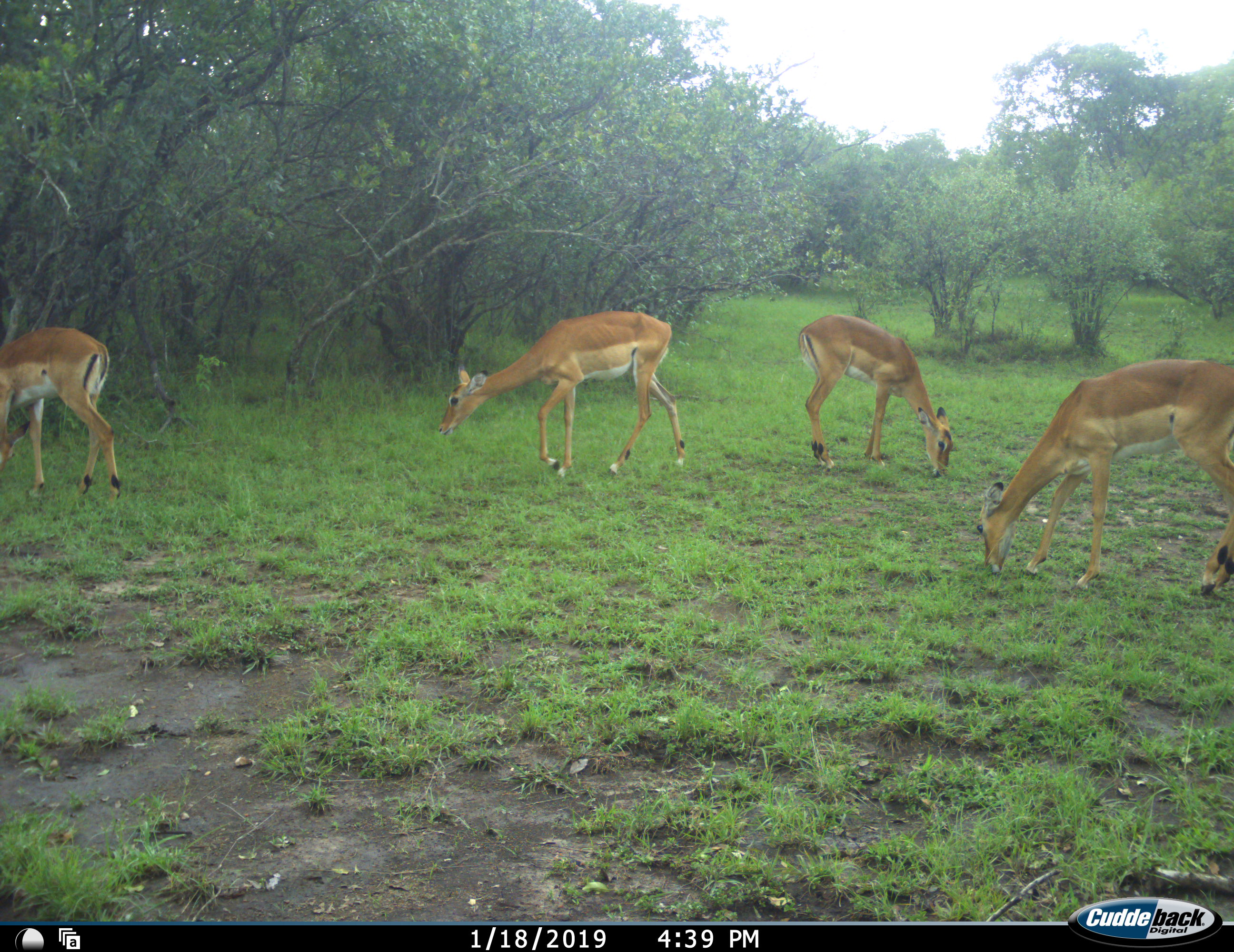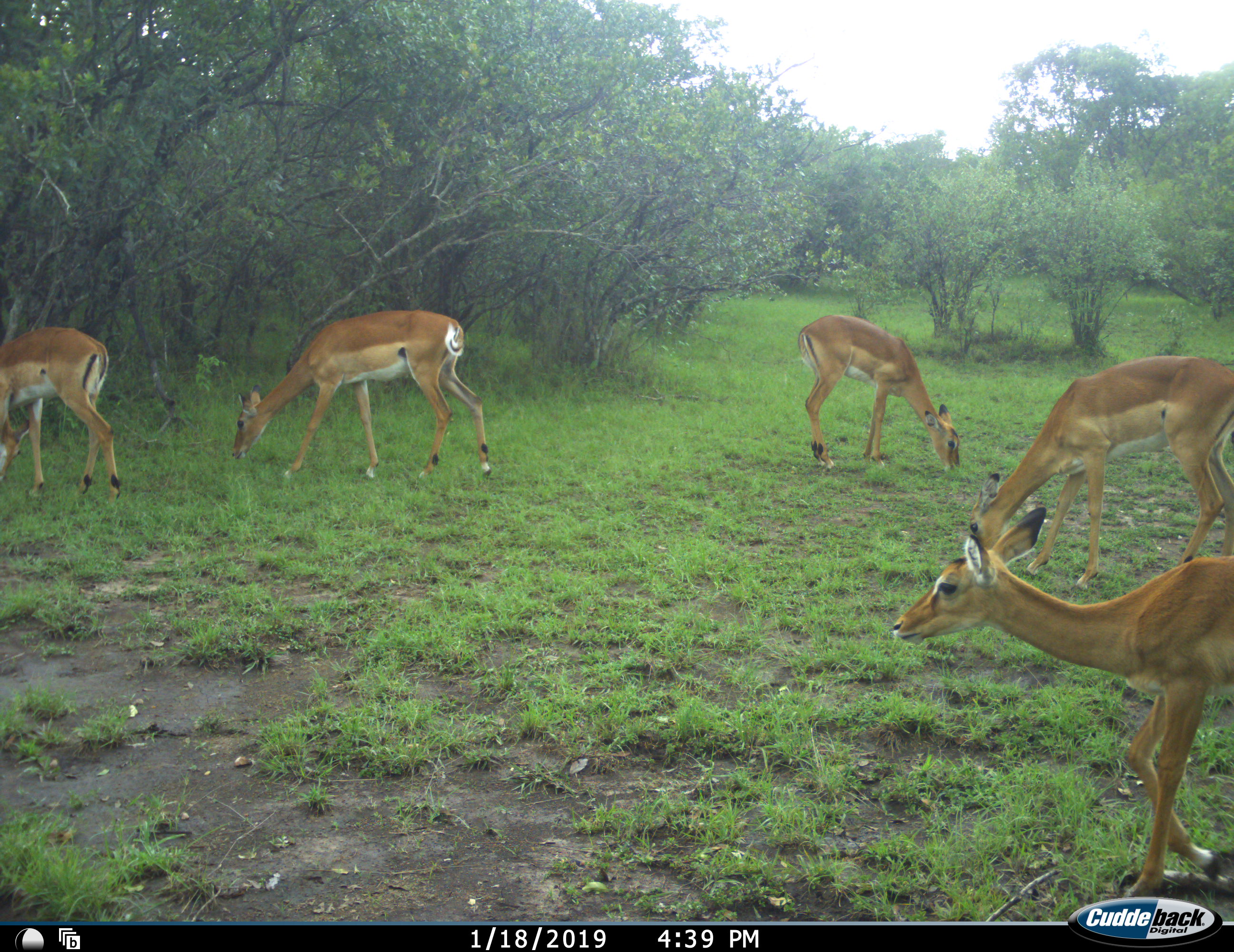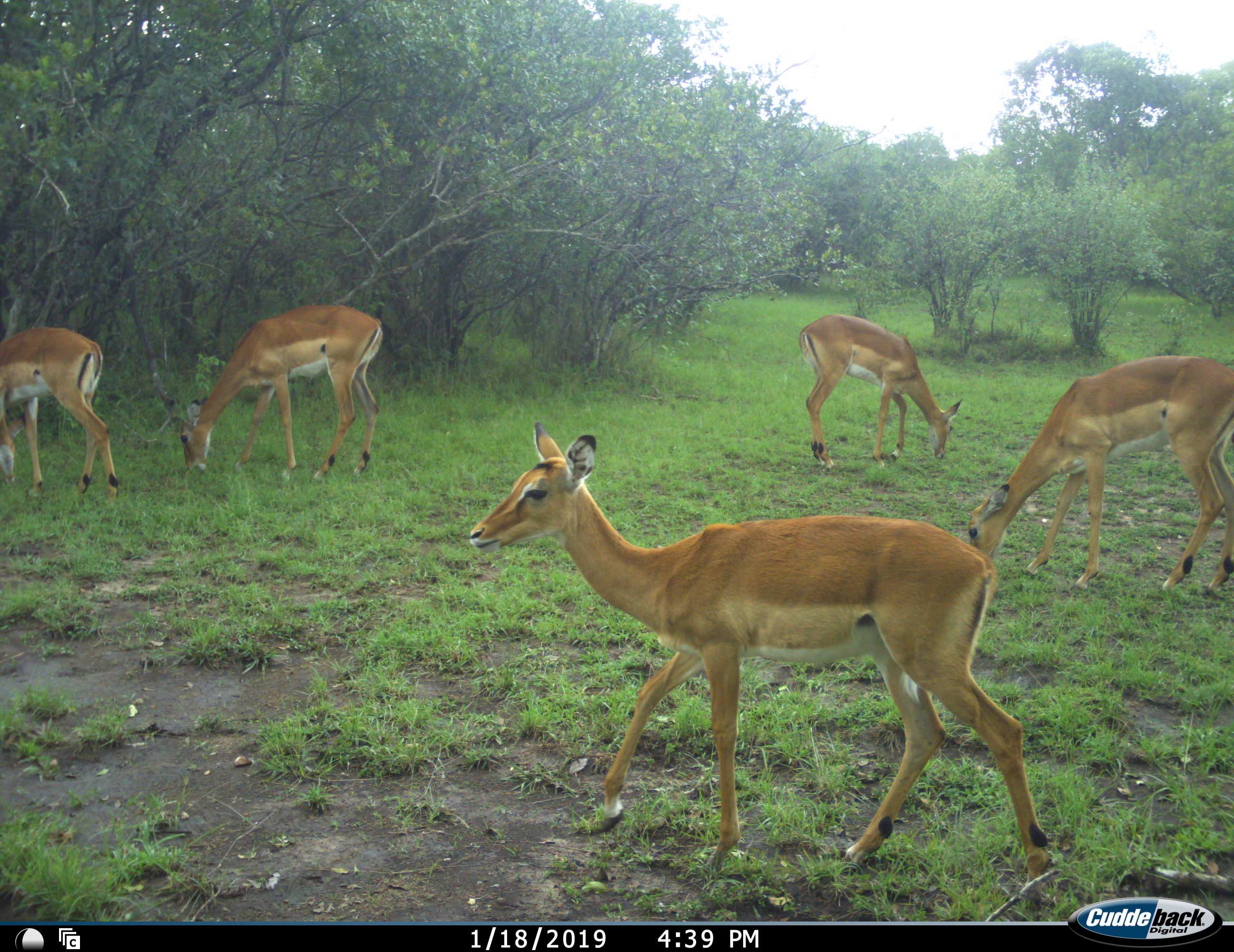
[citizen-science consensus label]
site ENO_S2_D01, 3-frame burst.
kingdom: Animalia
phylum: Chordata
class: Mammalia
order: Artiodactyla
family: Bovidae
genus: Aepyceros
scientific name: Aepyceros melampus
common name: impala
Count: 5.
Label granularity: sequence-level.